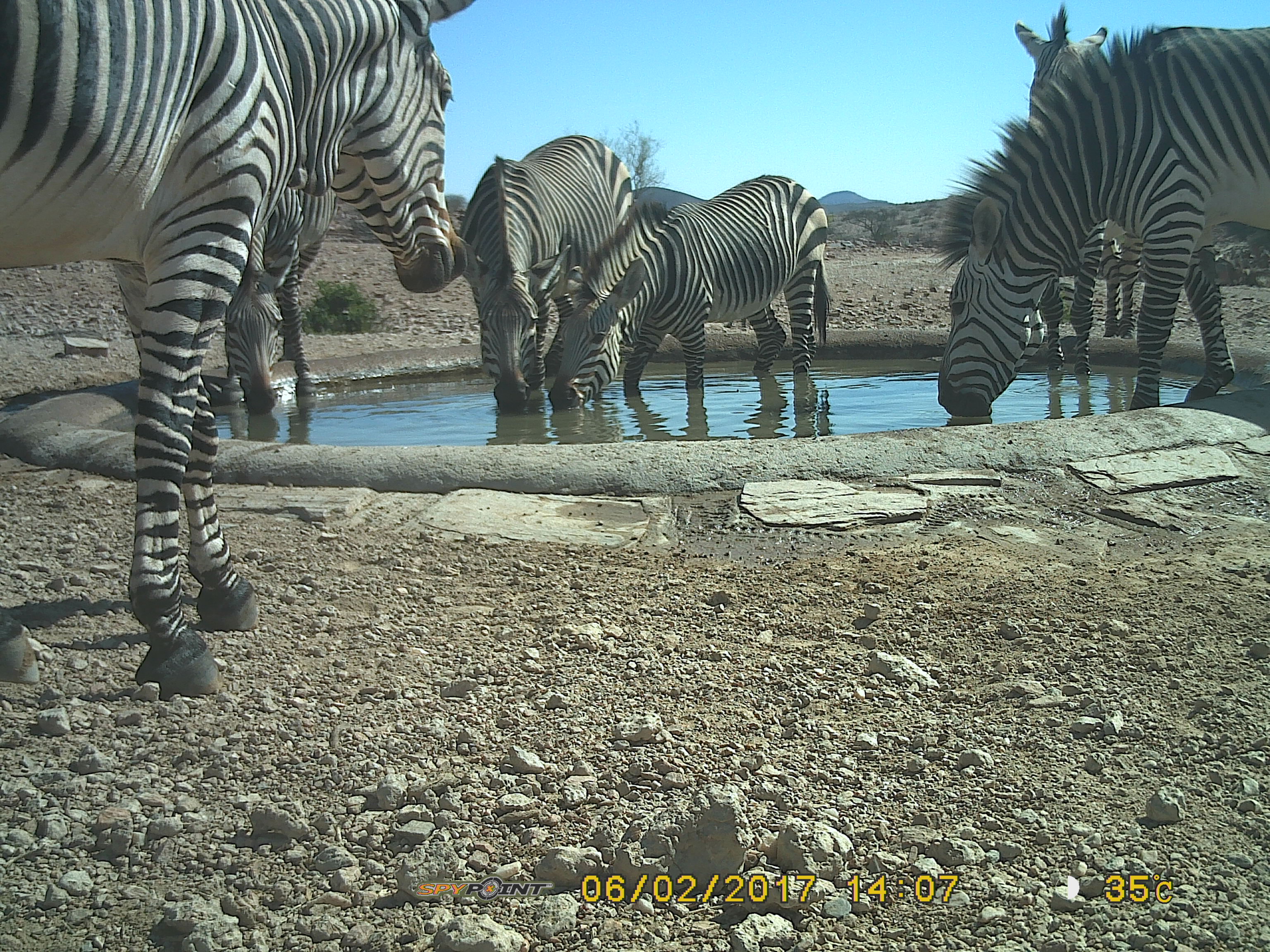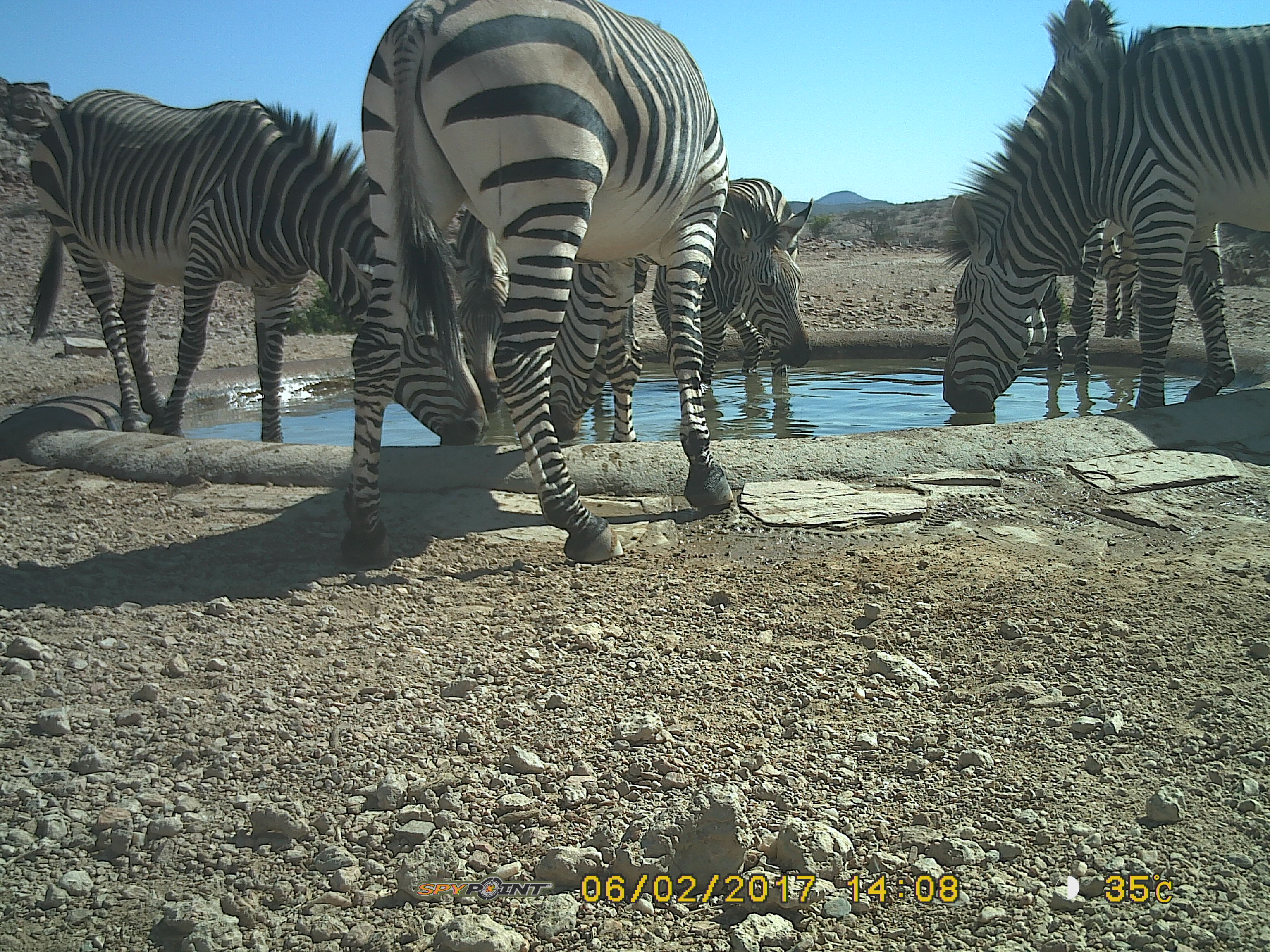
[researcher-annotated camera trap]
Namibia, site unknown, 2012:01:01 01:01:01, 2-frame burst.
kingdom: Animalia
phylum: Chordata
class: Mammalia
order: Perissodactyla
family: Equidae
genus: Equus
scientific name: Equus zebra hartmannae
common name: hartmann's mountain zebra